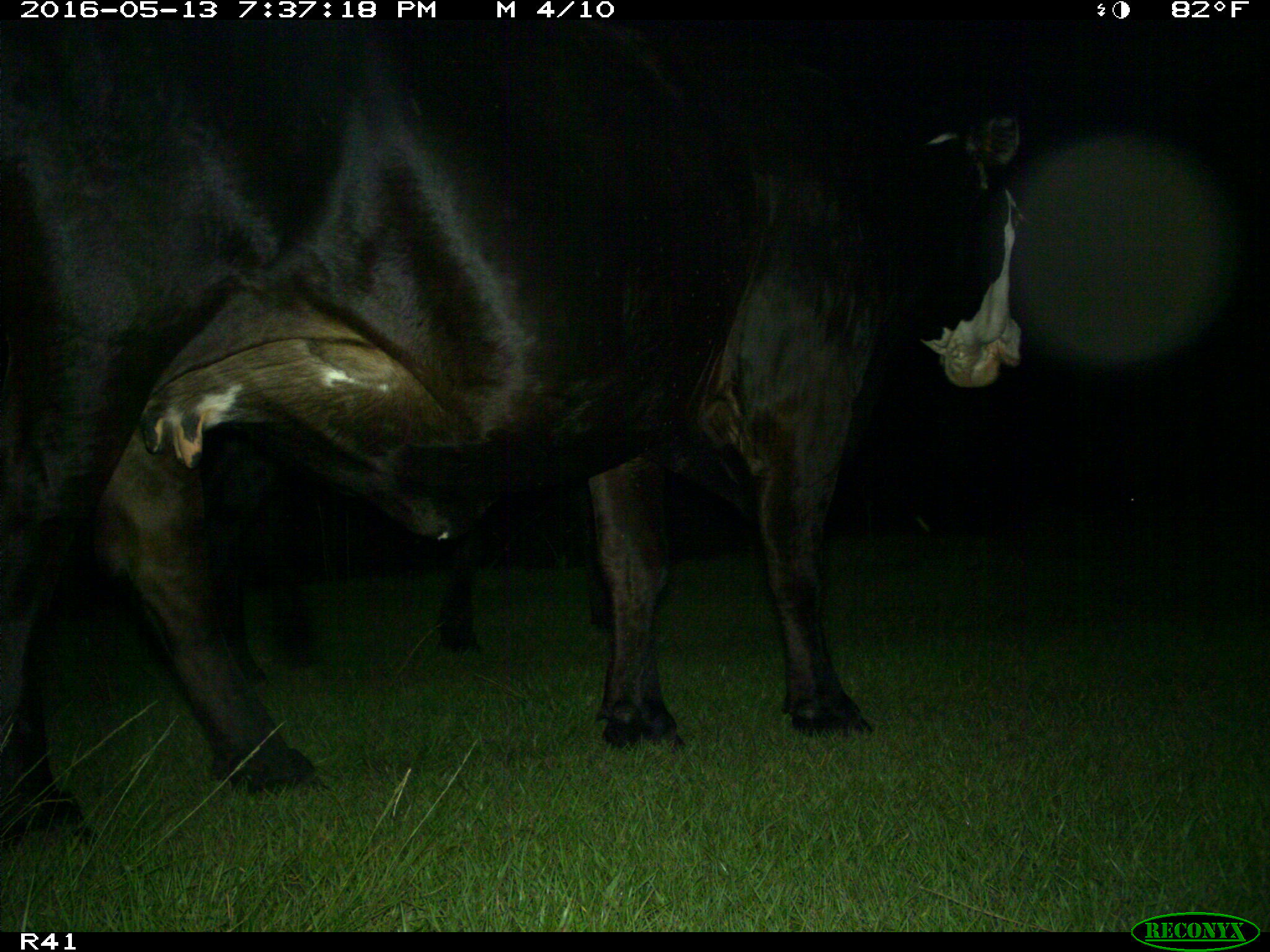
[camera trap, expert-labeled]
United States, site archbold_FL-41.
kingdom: Animalia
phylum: Chordata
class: Mammalia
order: Artiodactyla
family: Bovidae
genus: Bos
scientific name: Bos taurus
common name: domestic cow